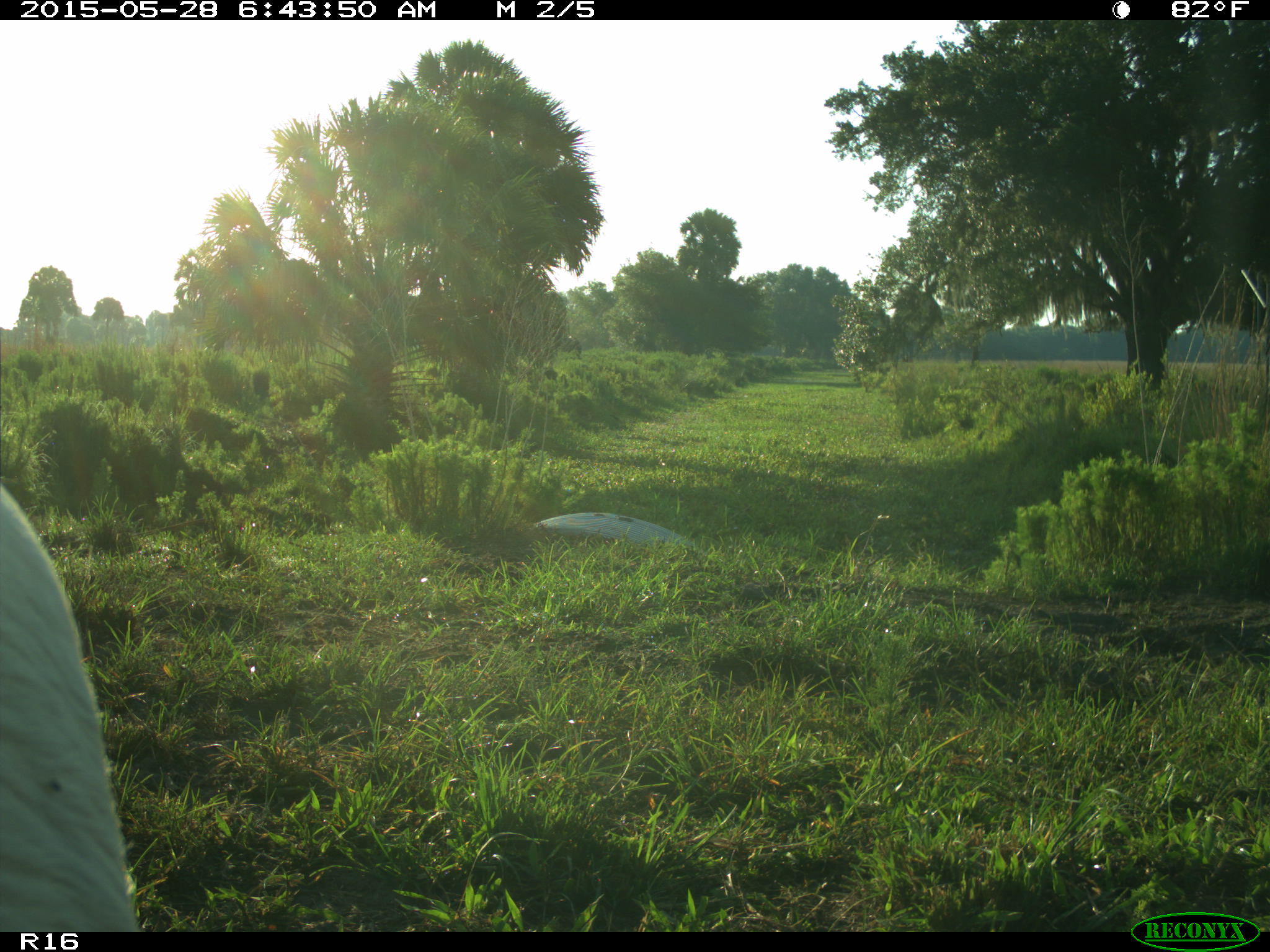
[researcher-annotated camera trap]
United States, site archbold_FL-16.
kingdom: Animalia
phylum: Chordata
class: Mammalia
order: Artiodactyla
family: Bovidae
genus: Bos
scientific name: Bos taurus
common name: domestic cow